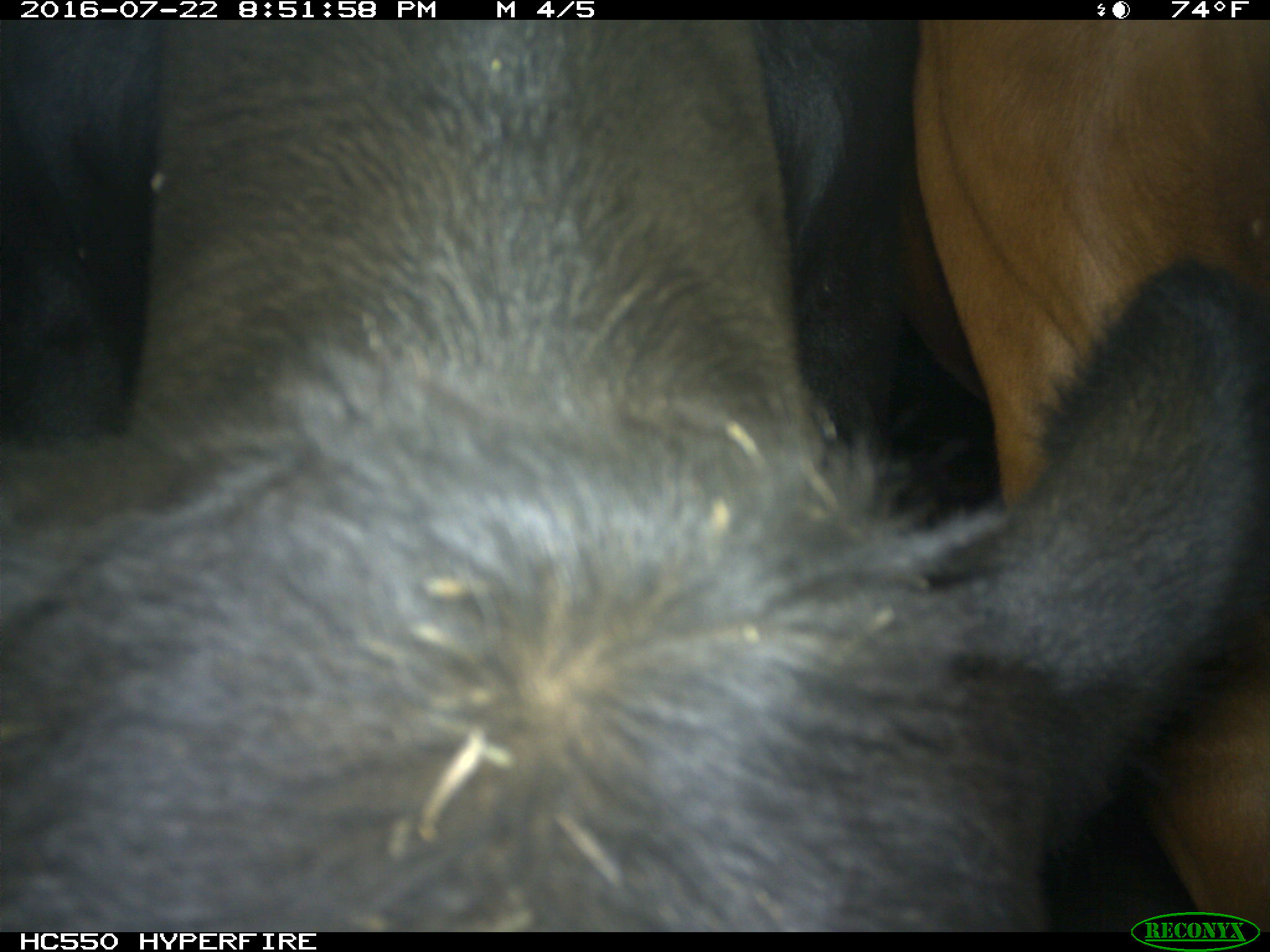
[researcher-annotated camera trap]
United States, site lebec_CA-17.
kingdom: Animalia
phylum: Chordata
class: Mammalia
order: Artiodactyla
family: Bovidae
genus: Bos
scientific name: Bos taurus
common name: domestic cow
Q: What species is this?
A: Bos taurus (domestic cow).